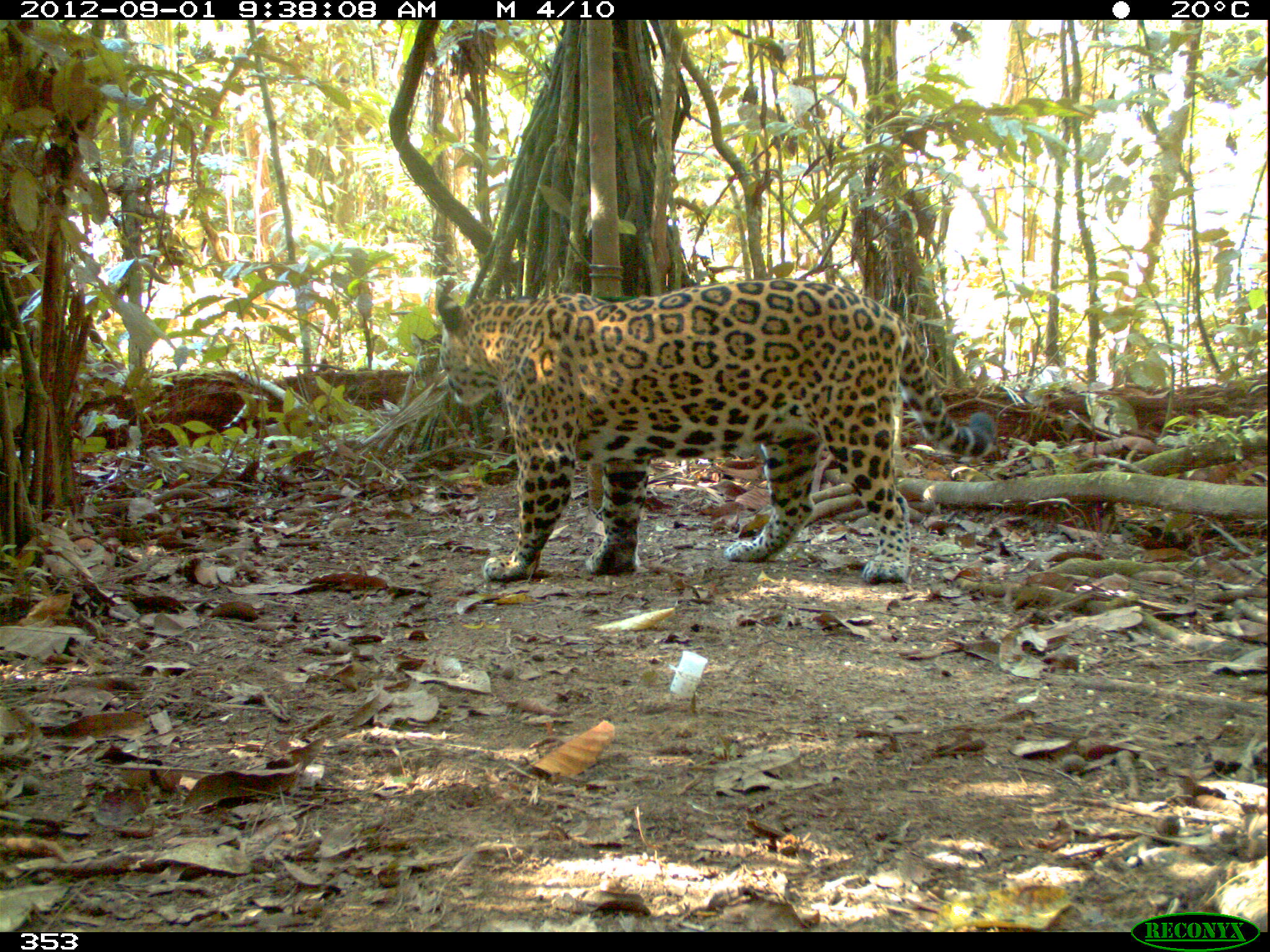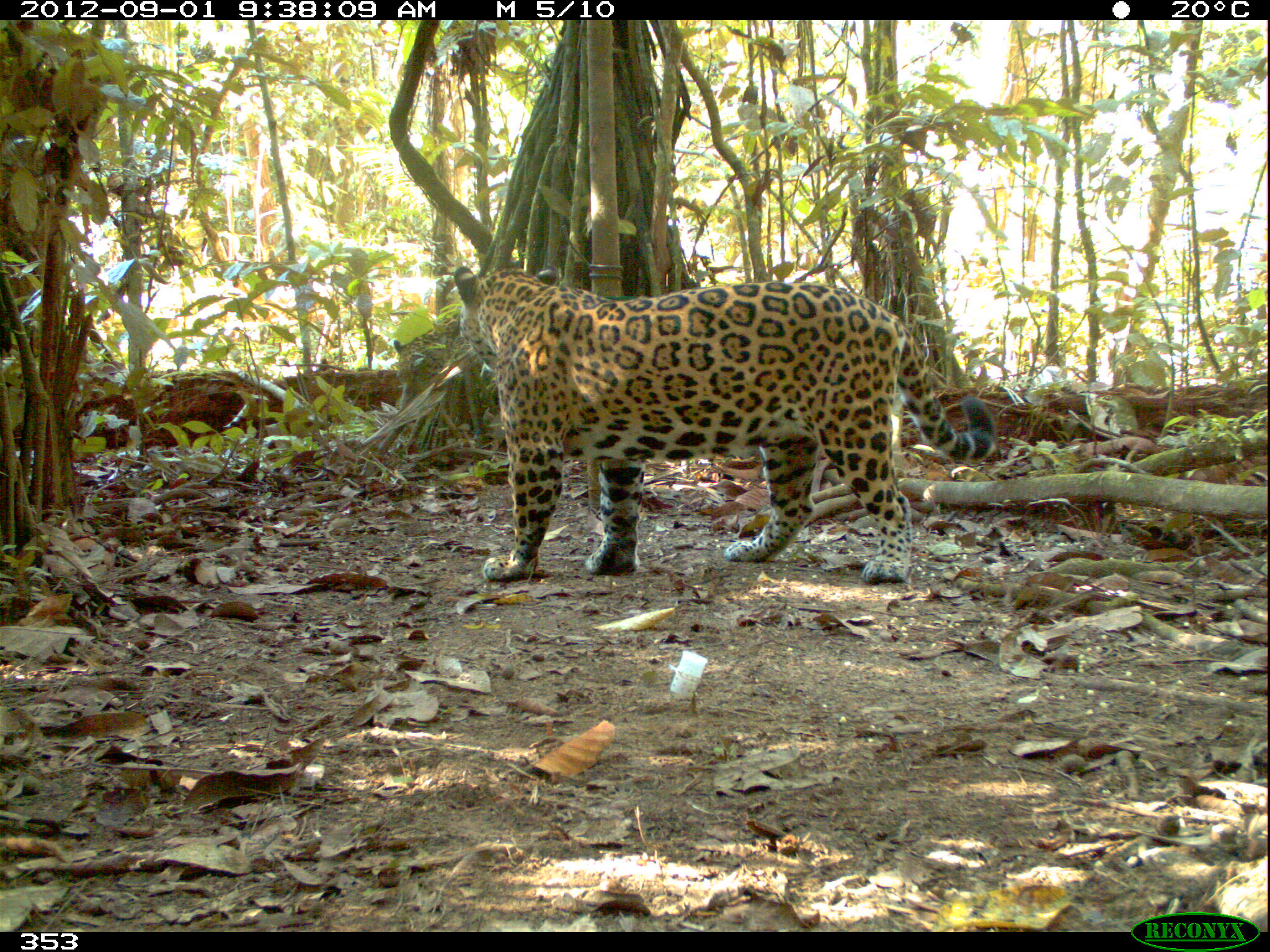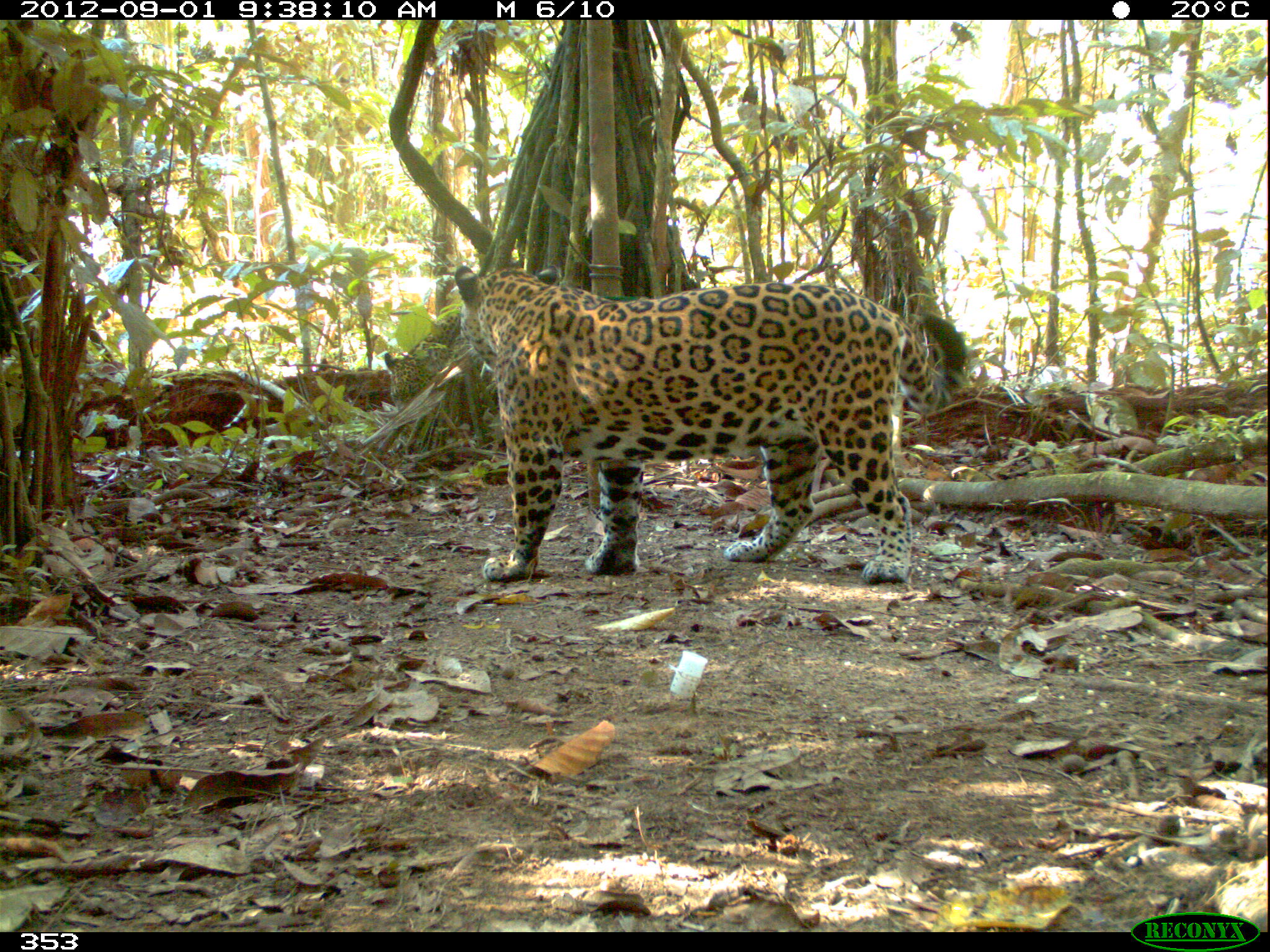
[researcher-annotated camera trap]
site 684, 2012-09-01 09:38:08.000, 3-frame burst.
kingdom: Animalia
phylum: Chordata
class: Mammalia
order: Carnivora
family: Felidae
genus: Panthera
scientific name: Panthera onca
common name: jaguar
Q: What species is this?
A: Panthera onca (jaguar).